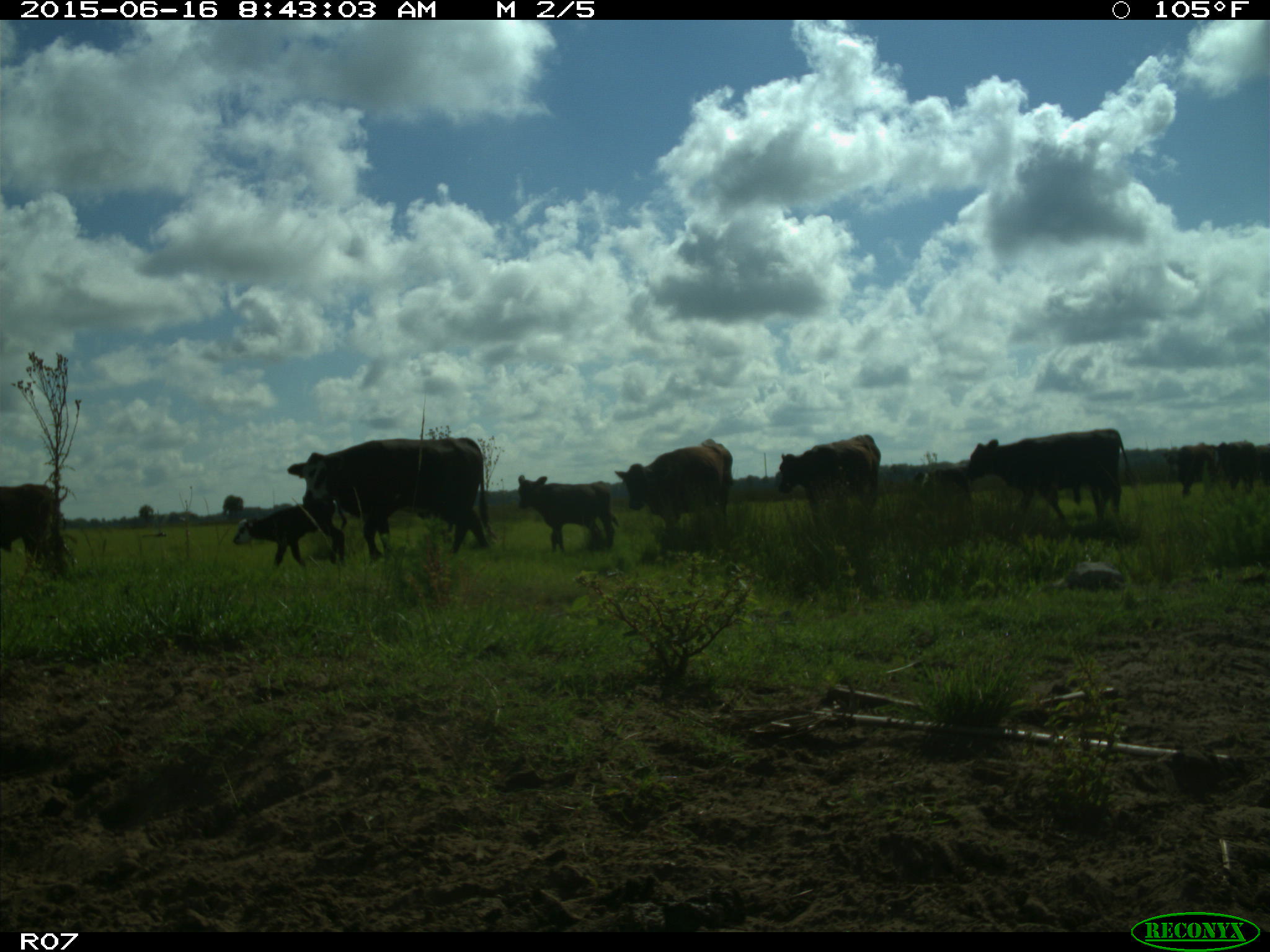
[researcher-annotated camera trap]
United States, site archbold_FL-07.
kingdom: Animalia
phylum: Chordata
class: Mammalia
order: Artiodactyla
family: Bovidae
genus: Bos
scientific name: Bos taurus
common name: domestic cow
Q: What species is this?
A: Bos taurus (domestic cow).